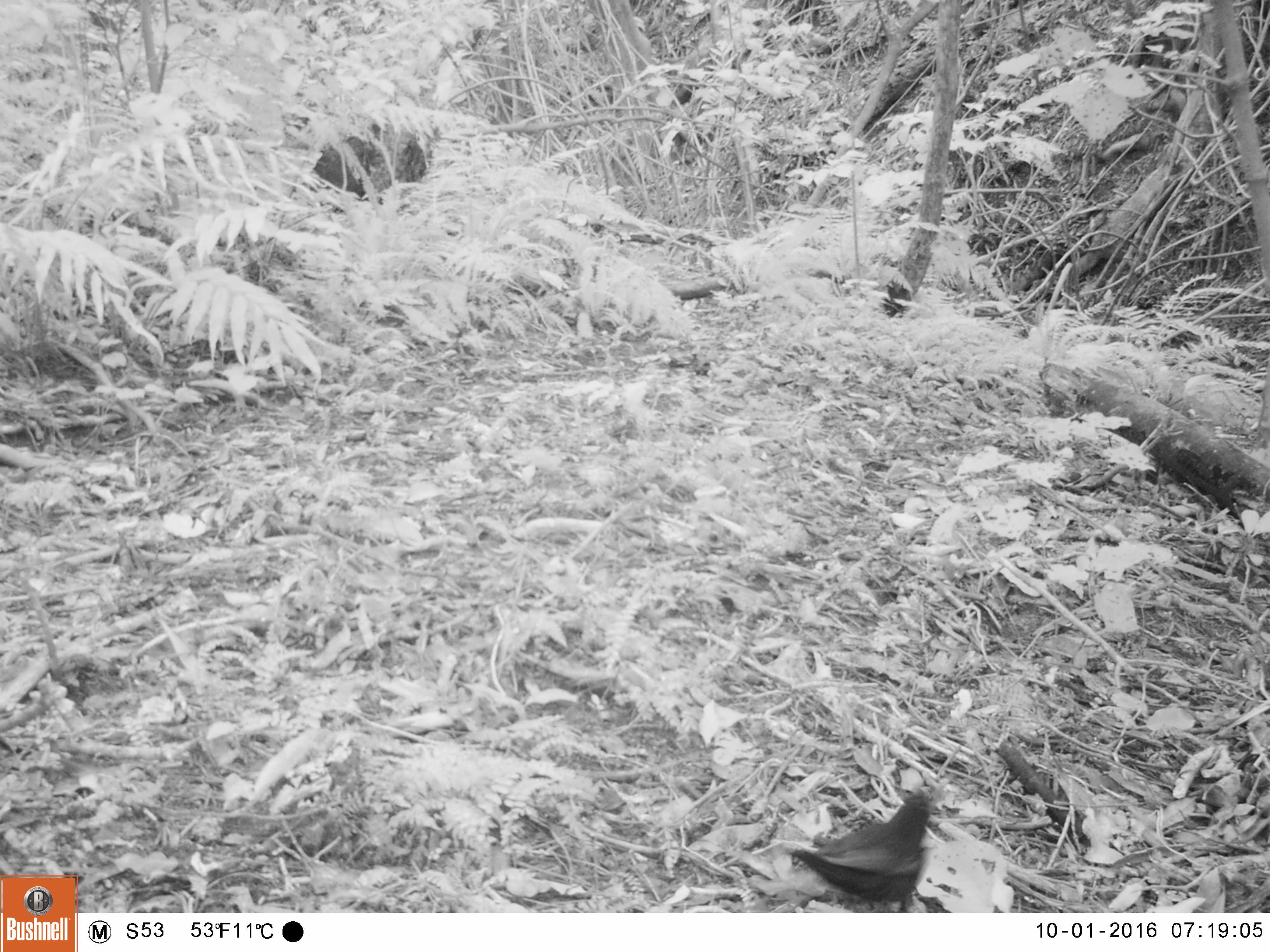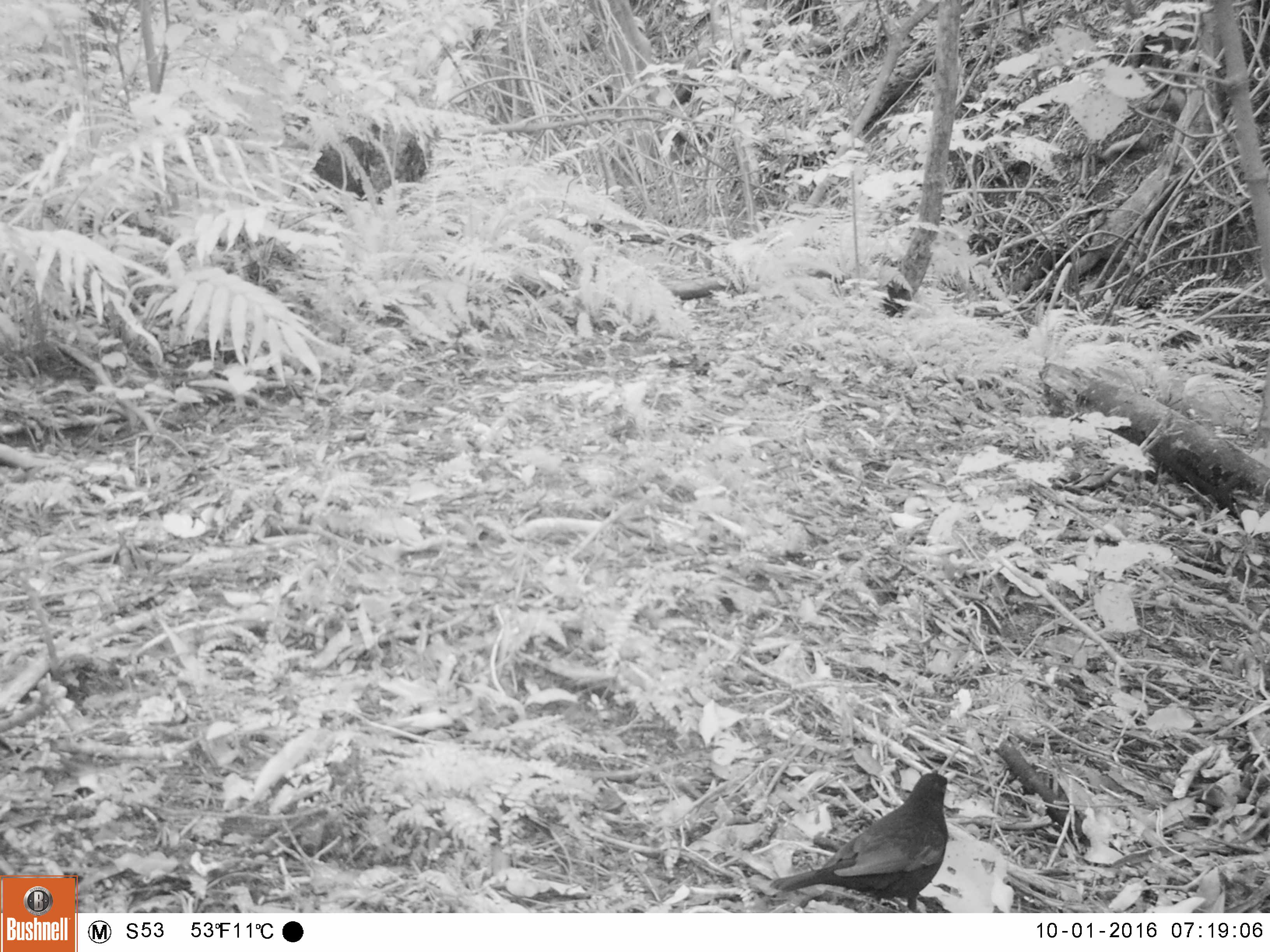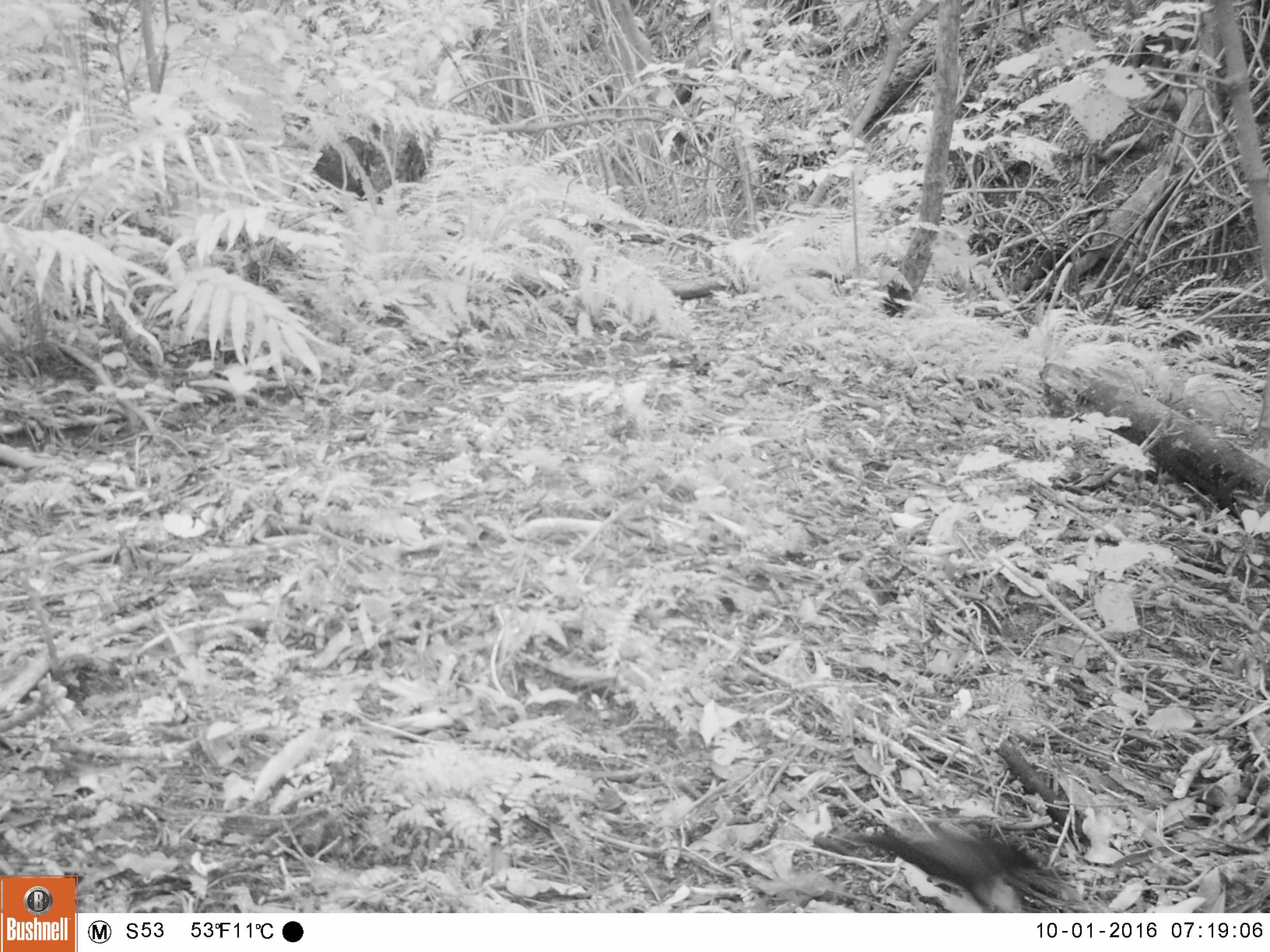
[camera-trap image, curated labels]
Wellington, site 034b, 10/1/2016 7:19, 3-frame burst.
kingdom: Animalia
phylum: Chordata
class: Aves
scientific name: Aves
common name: bird